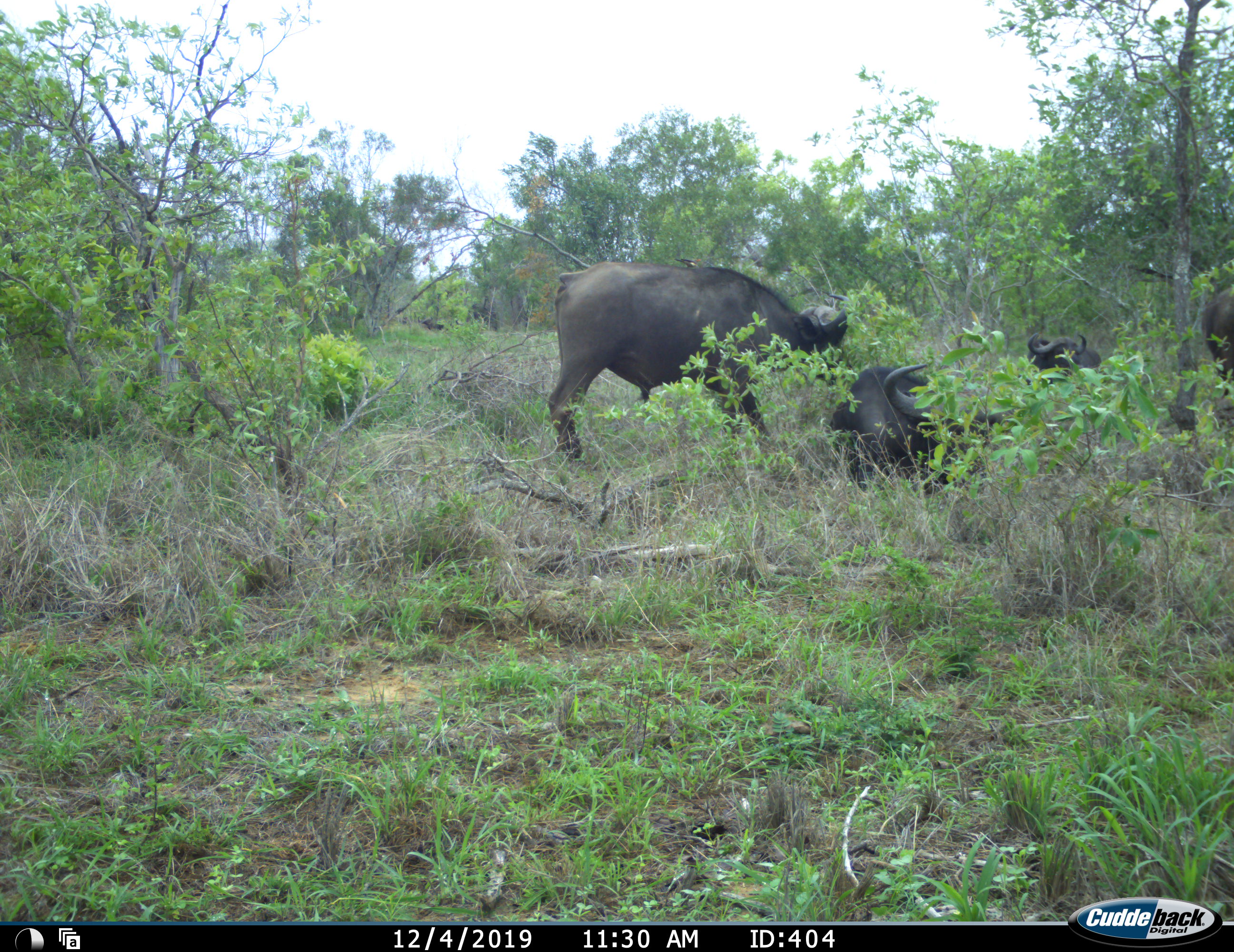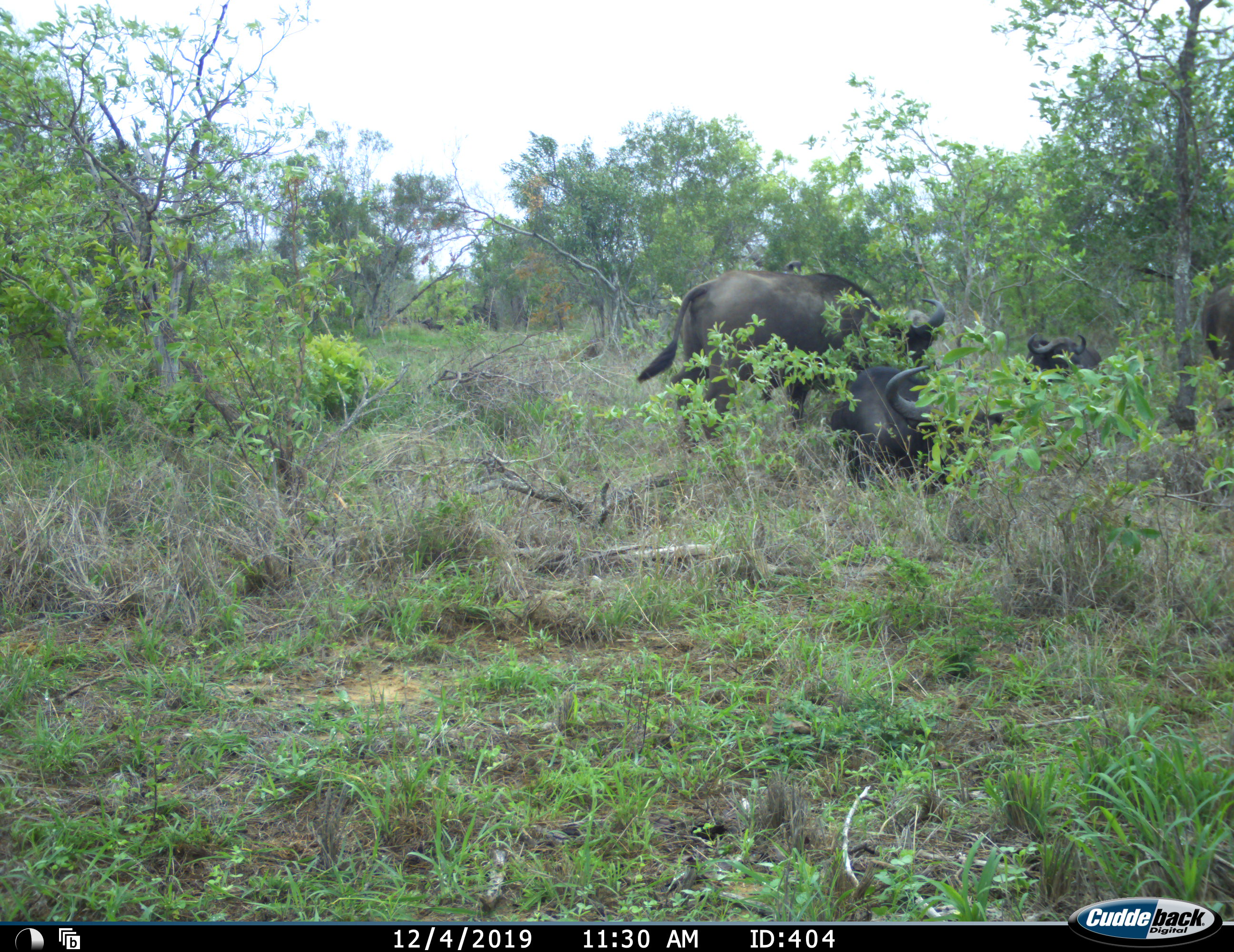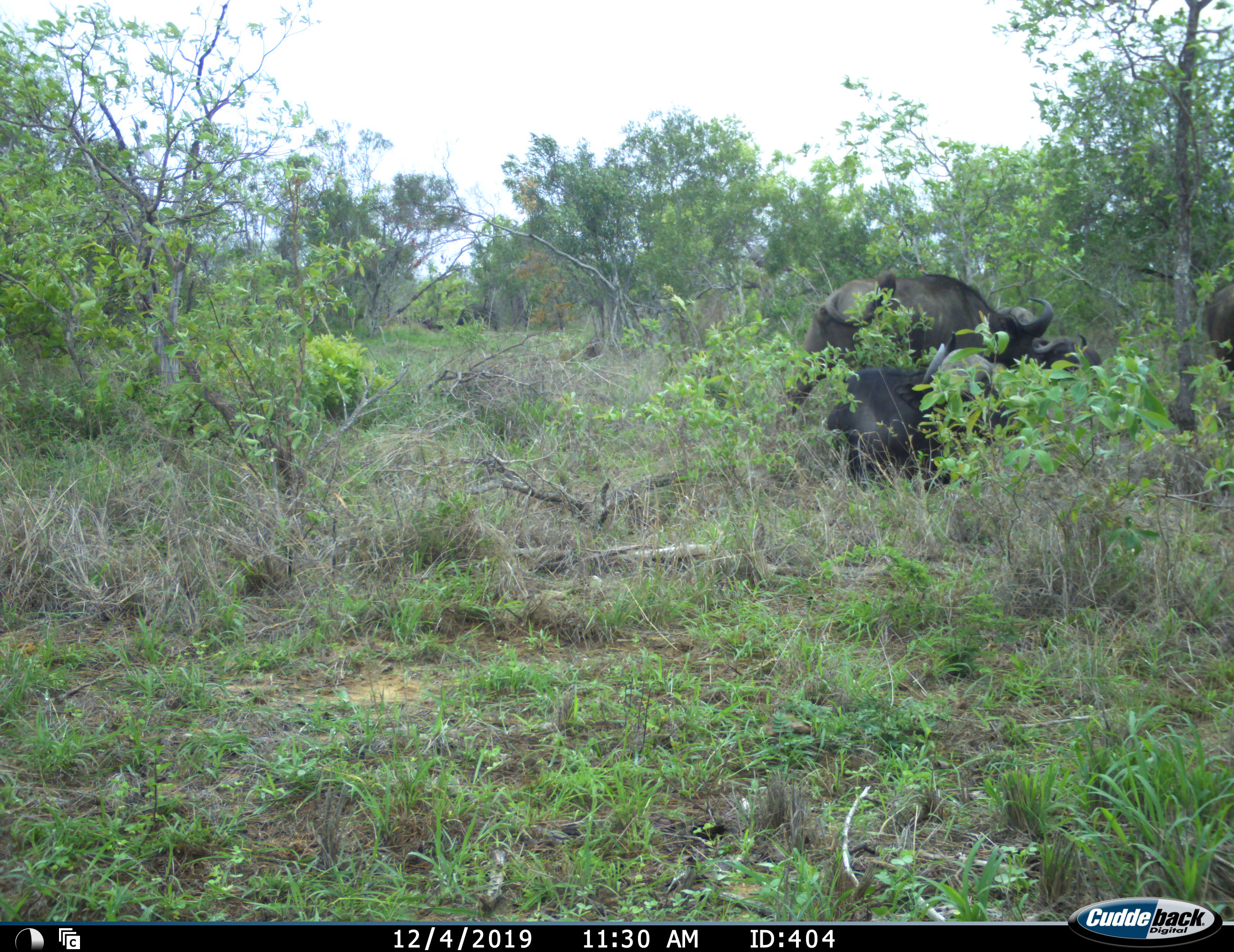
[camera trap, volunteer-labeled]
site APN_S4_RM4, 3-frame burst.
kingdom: Animalia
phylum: Chordata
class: Mammalia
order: Artiodactyla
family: Bovidae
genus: Syncerus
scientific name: Syncerus caffer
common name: african buffalo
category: buffalo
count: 4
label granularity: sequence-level